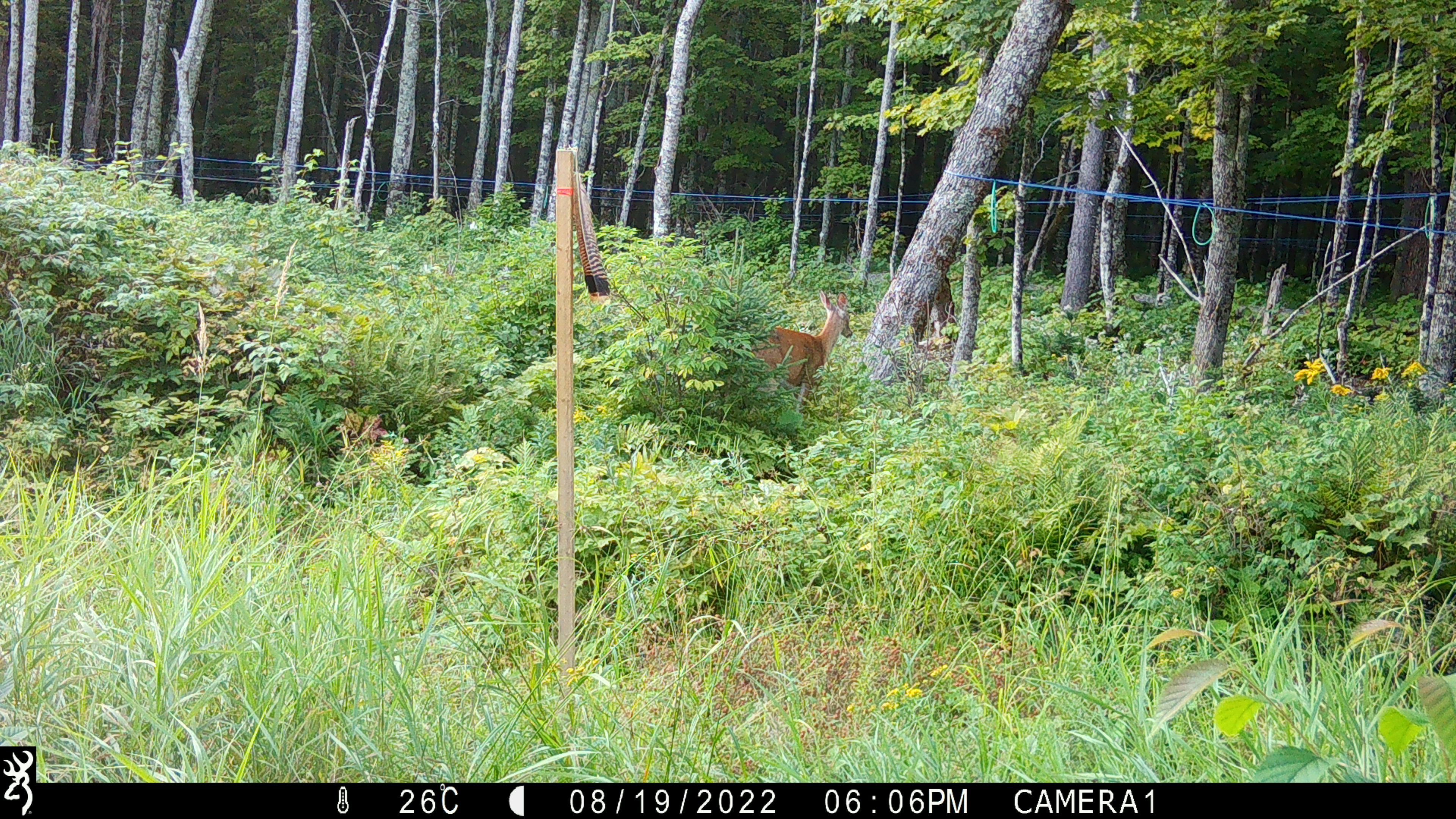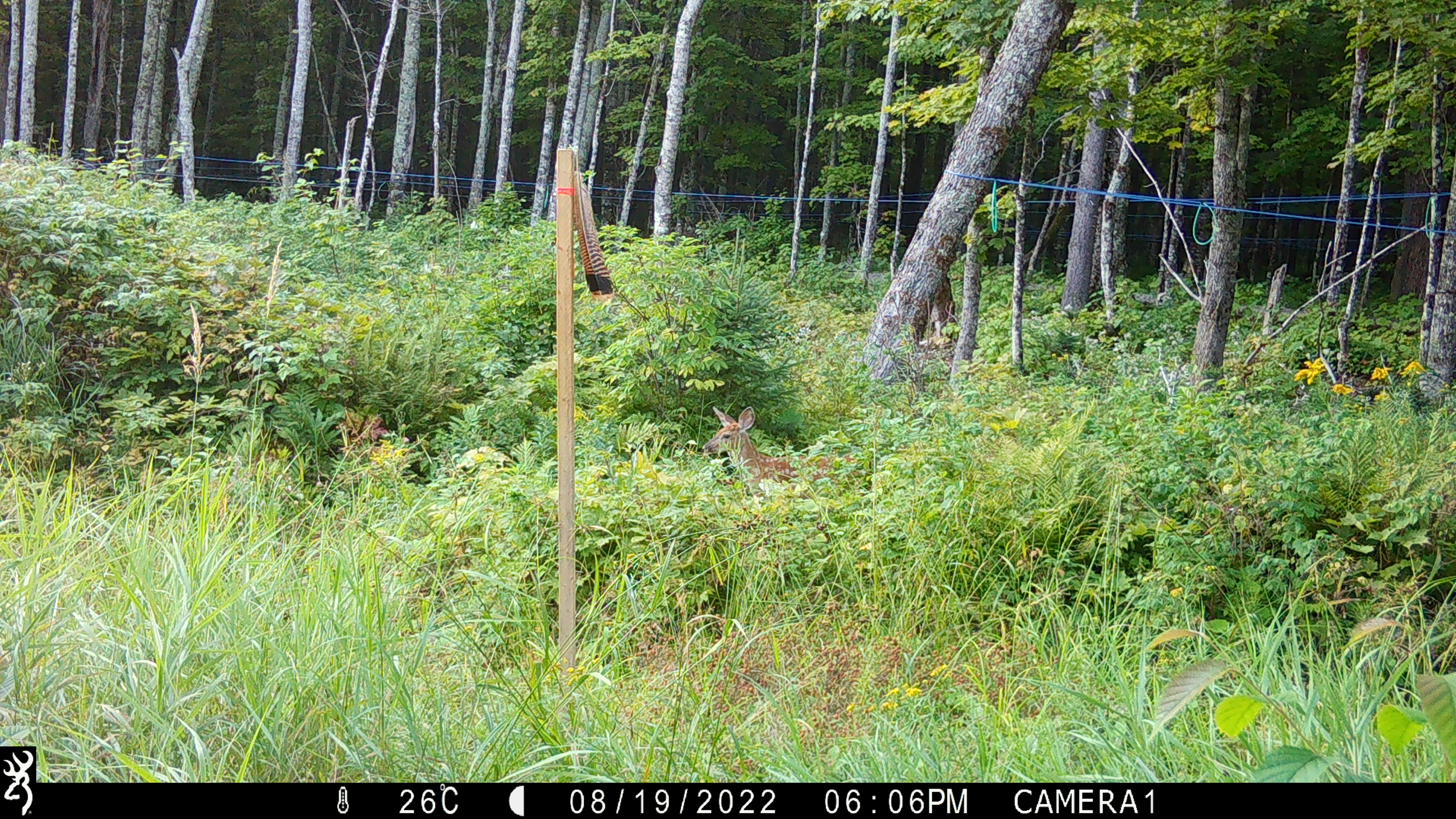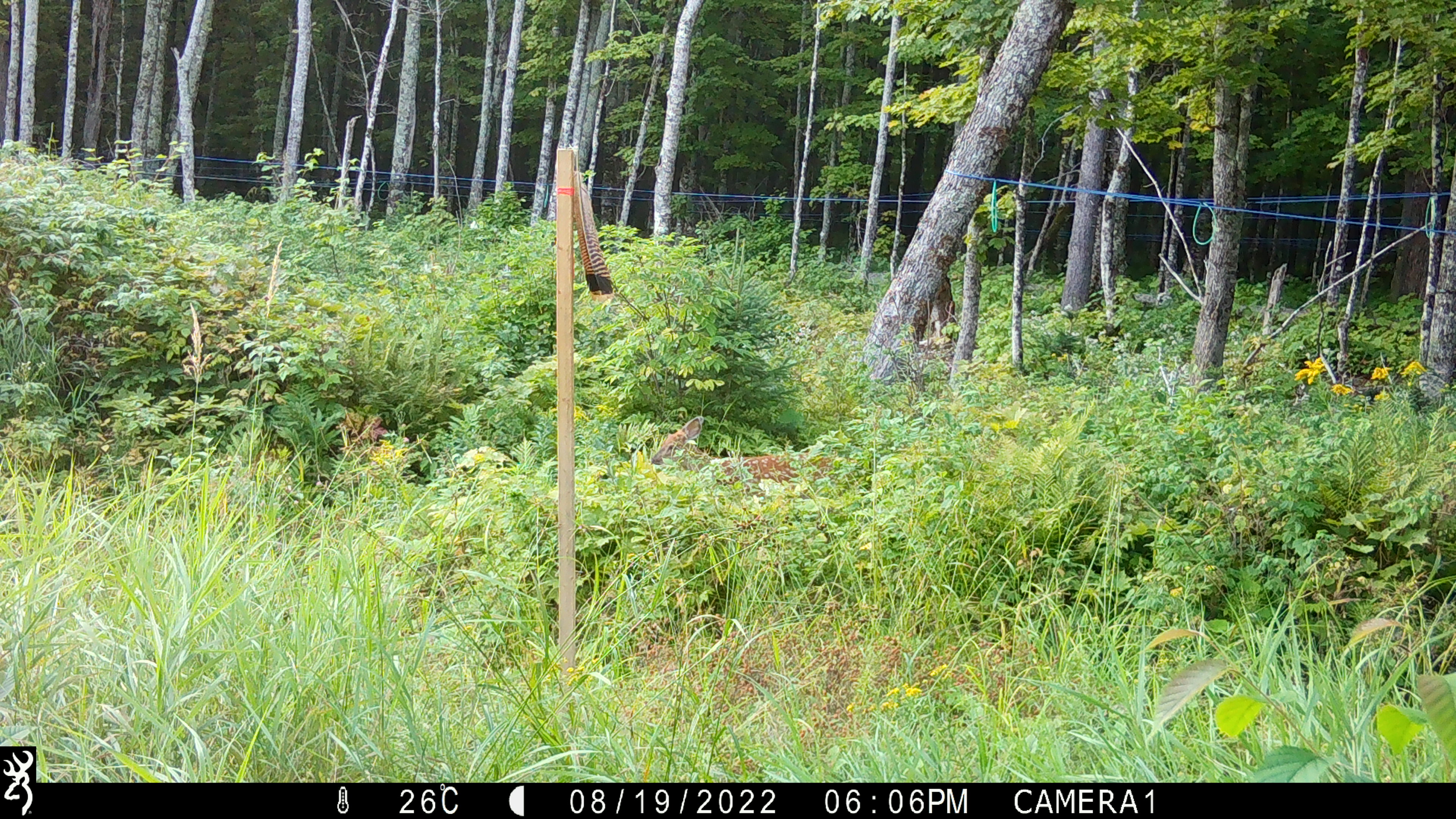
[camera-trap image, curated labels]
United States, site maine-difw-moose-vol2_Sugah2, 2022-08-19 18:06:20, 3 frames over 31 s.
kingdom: Animalia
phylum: Chordata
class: Mammalia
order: Artiodactyla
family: Cervidae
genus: Odocoileus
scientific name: Odocoileus virginianus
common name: white-tailed deer